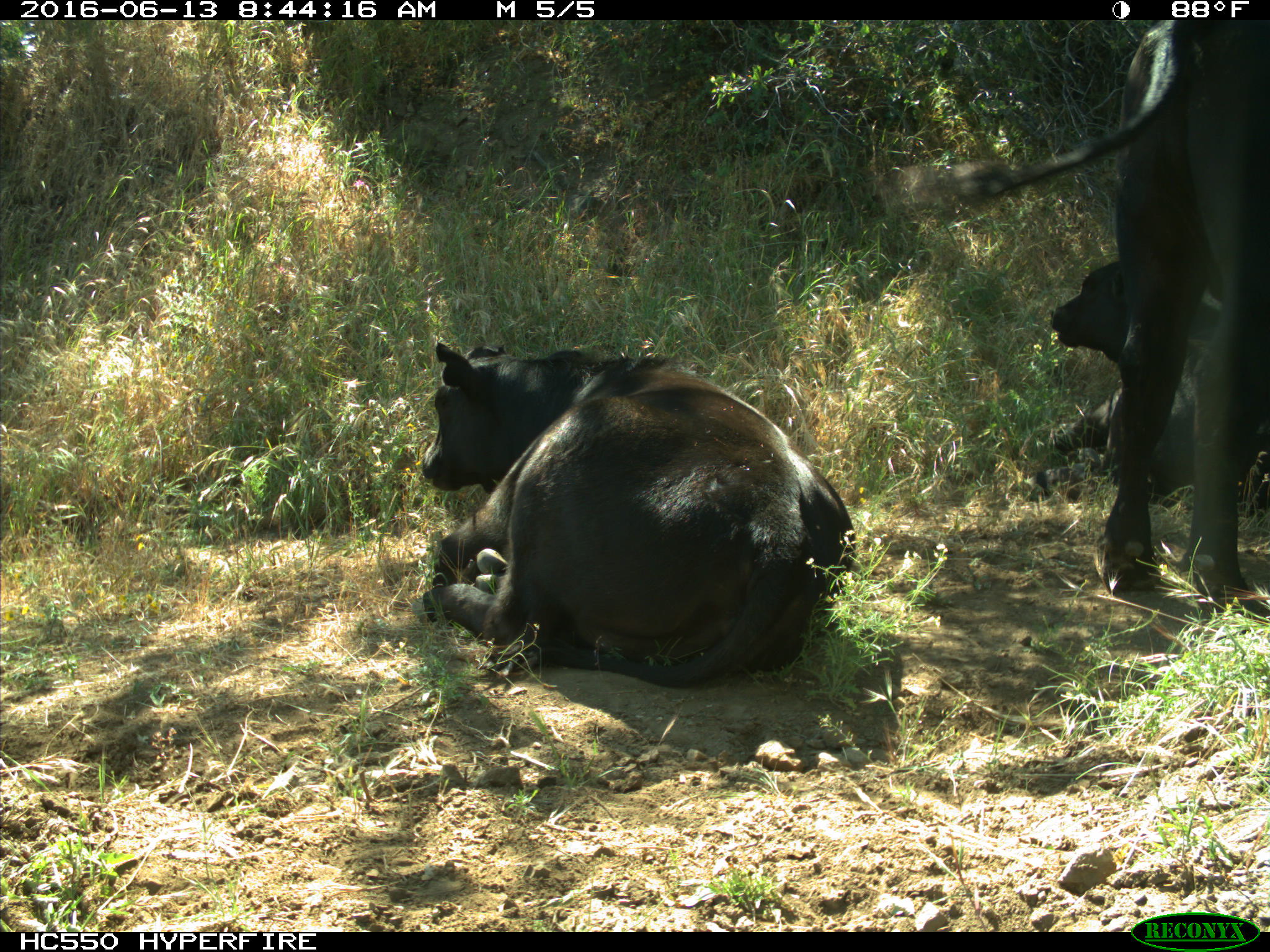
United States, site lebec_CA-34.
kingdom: Animalia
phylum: Chordata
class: Mammalia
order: Artiodactyla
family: Bovidae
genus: Bos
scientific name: Bos taurus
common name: domestic cow